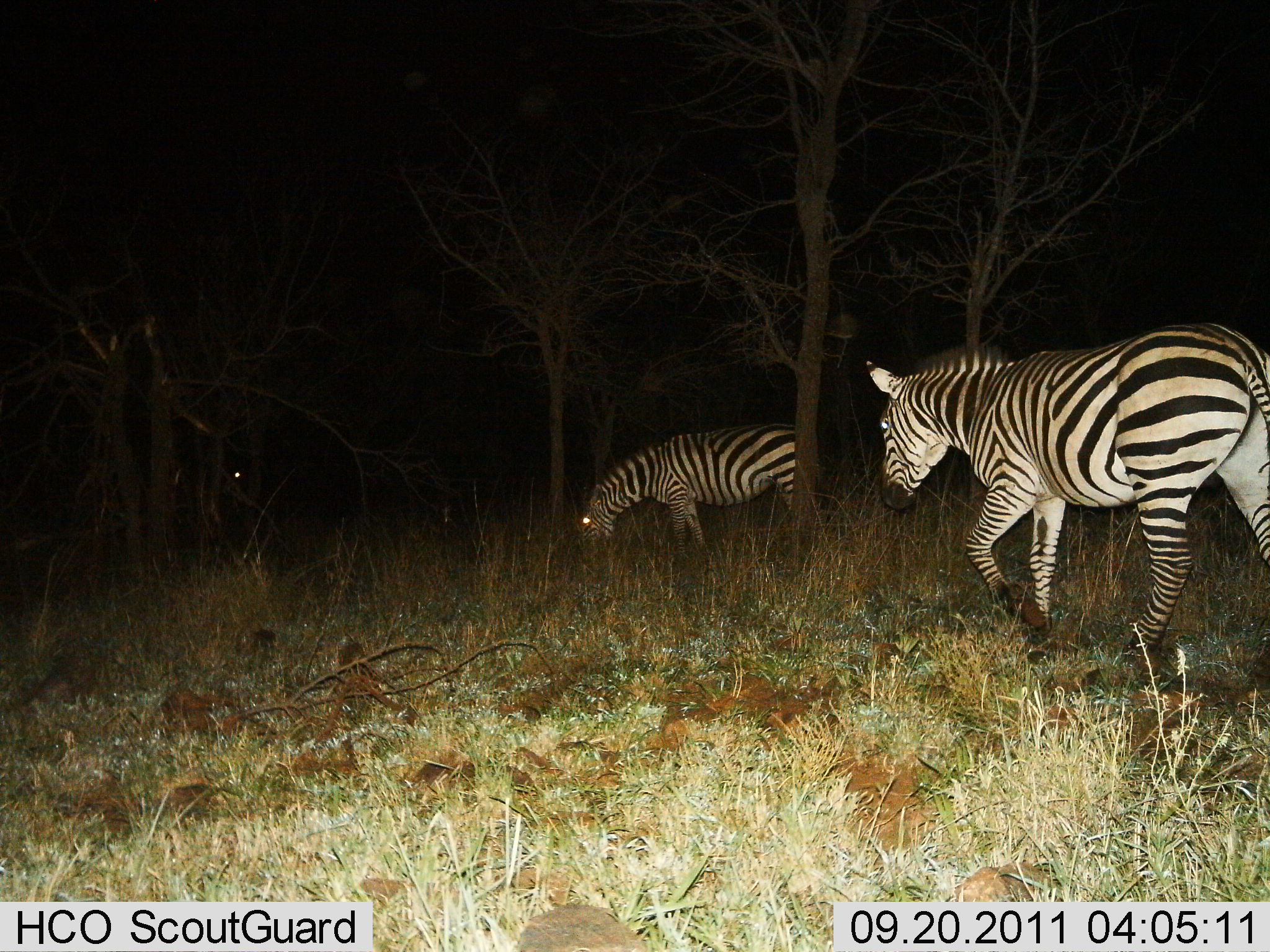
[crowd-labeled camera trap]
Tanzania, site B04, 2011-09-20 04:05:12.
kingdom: Animalia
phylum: Chordata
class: Mammalia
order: Perissodactyla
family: Equidae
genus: Equus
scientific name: Equus quagga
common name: plains zebra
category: zebra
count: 2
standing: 8%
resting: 0%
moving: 92%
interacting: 0%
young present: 0%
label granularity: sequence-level